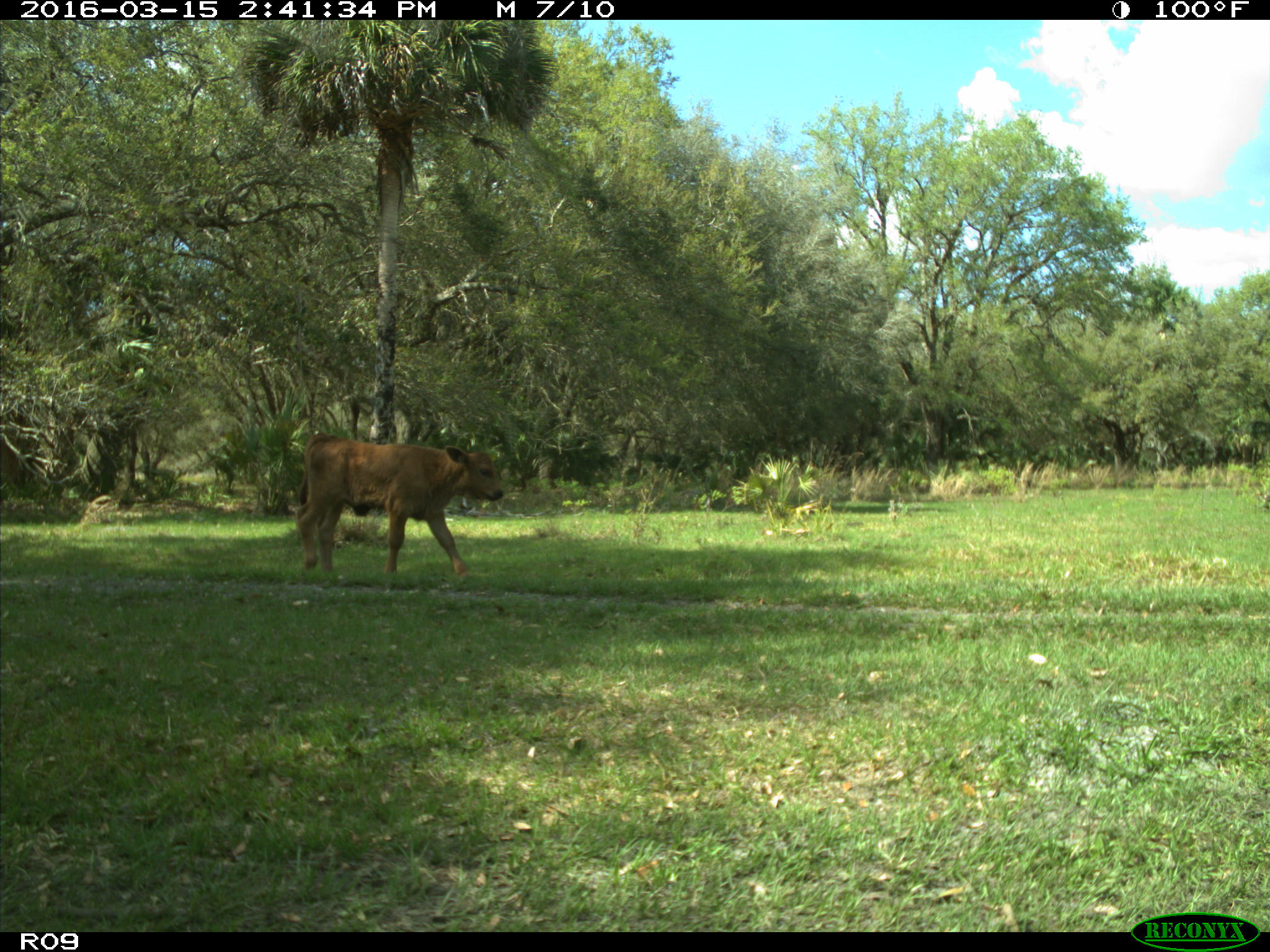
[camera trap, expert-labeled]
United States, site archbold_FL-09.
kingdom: Animalia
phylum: Chordata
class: Mammalia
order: Artiodactyla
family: Bovidae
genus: Bos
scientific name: Bos taurus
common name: domestic cow